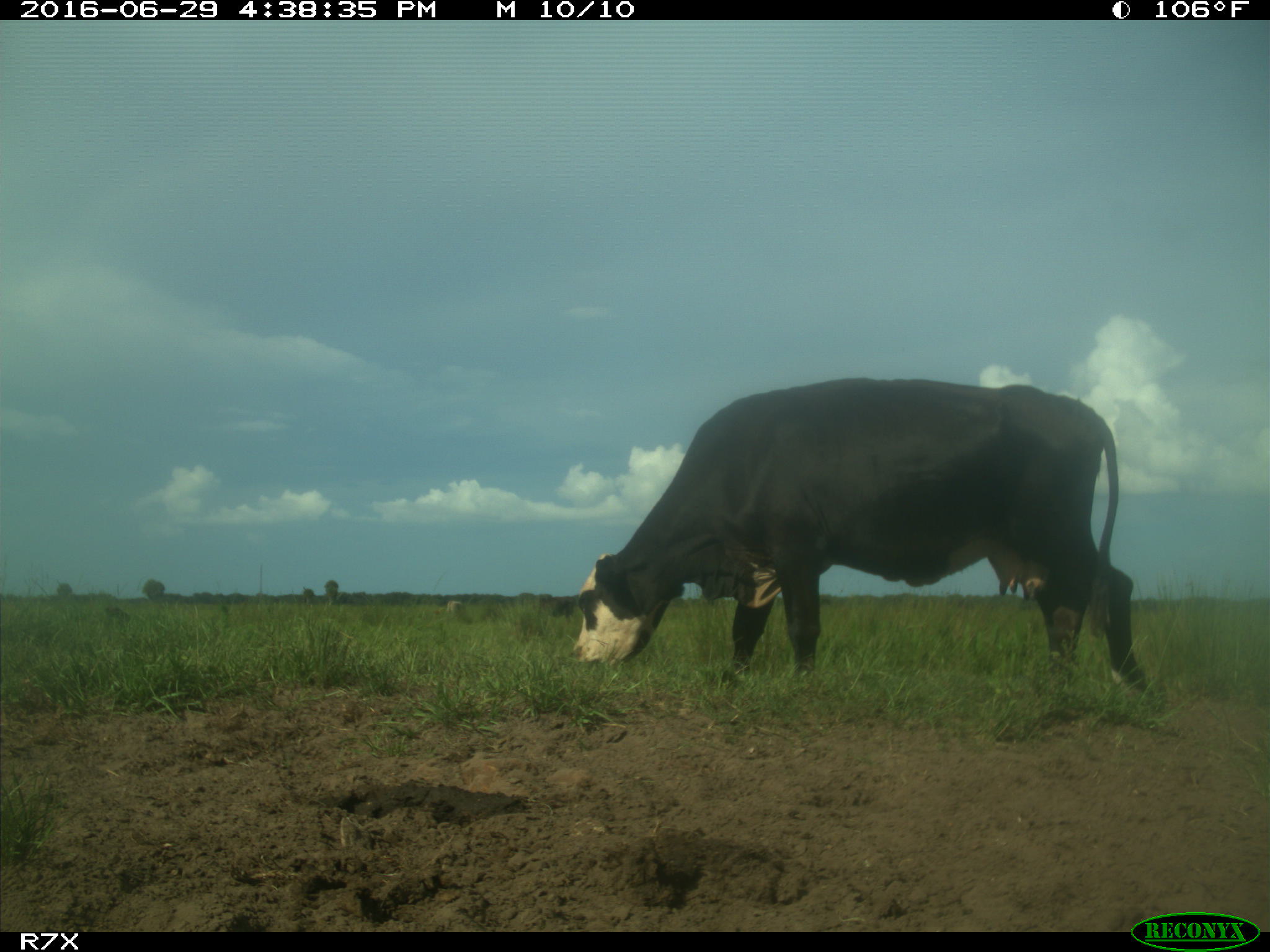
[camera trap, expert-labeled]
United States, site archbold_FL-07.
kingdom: Animalia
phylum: Chordata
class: Mammalia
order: Artiodactyla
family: Bovidae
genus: Bos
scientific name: Bos taurus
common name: domestic cow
Bos taurus (domestic cow).